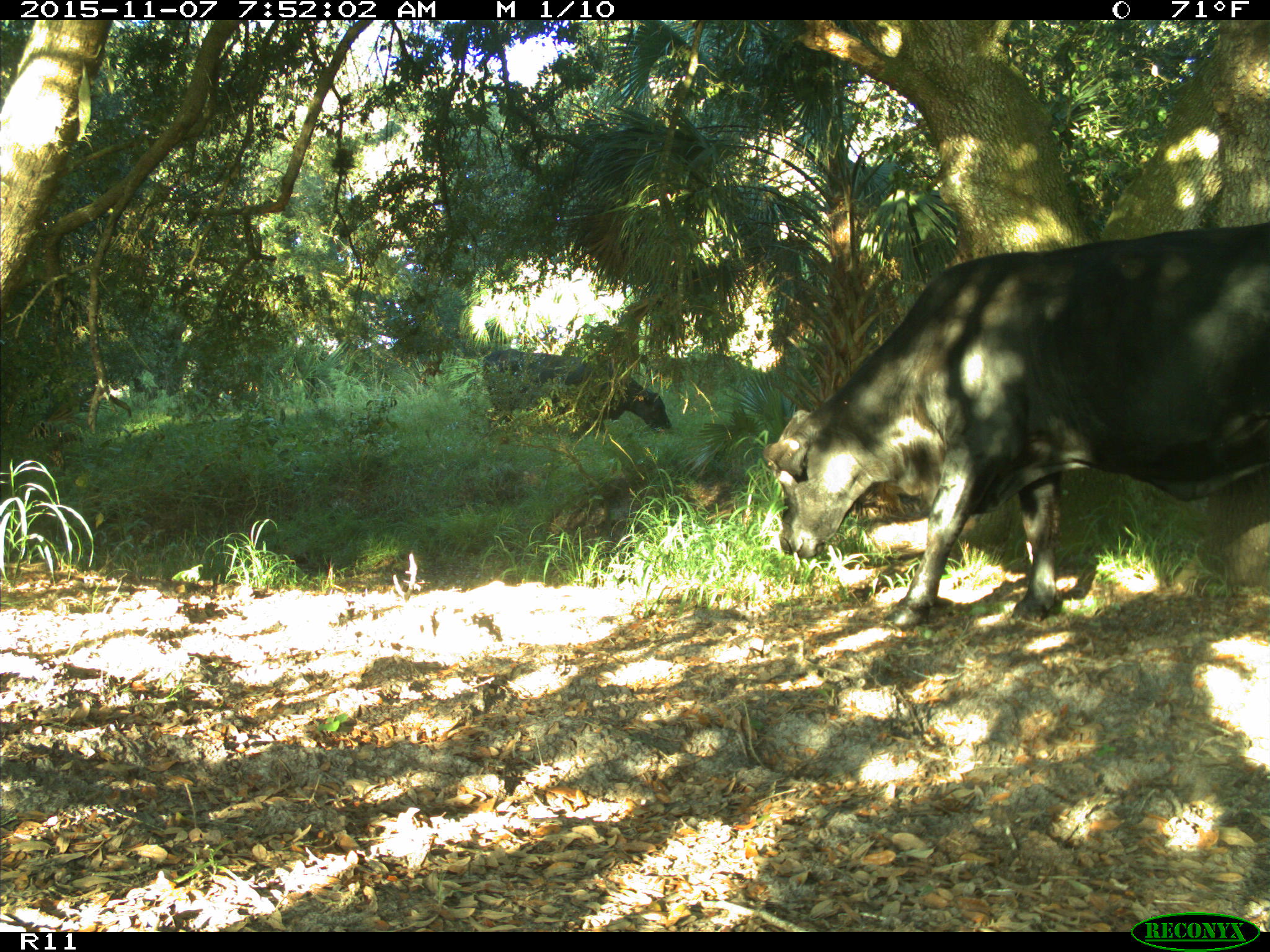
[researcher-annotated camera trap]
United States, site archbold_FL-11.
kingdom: Animalia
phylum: Chordata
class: Mammalia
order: Artiodactyla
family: Bovidae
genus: Bos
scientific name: Bos taurus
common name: domestic cow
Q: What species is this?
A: Bos taurus (domestic cow).